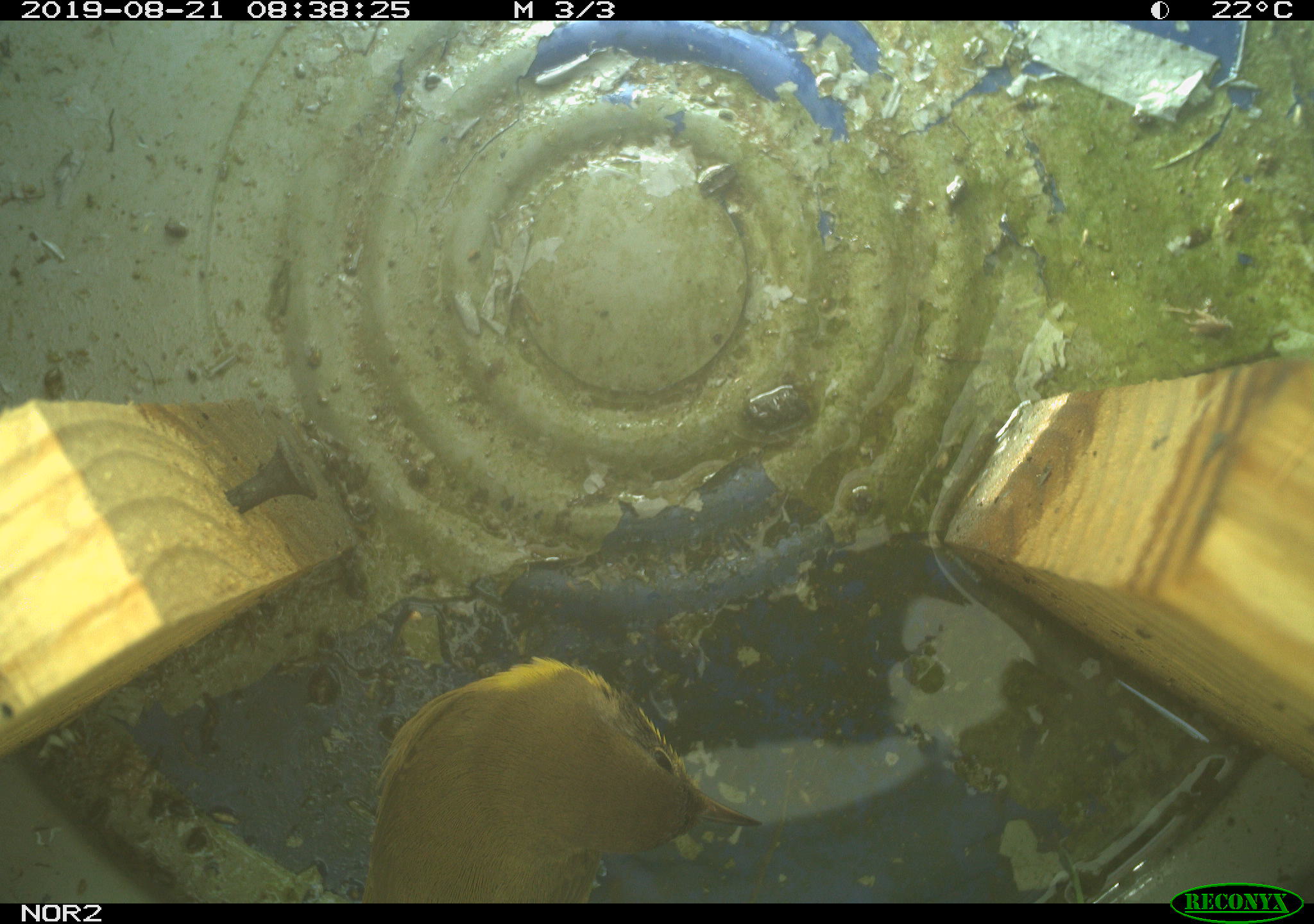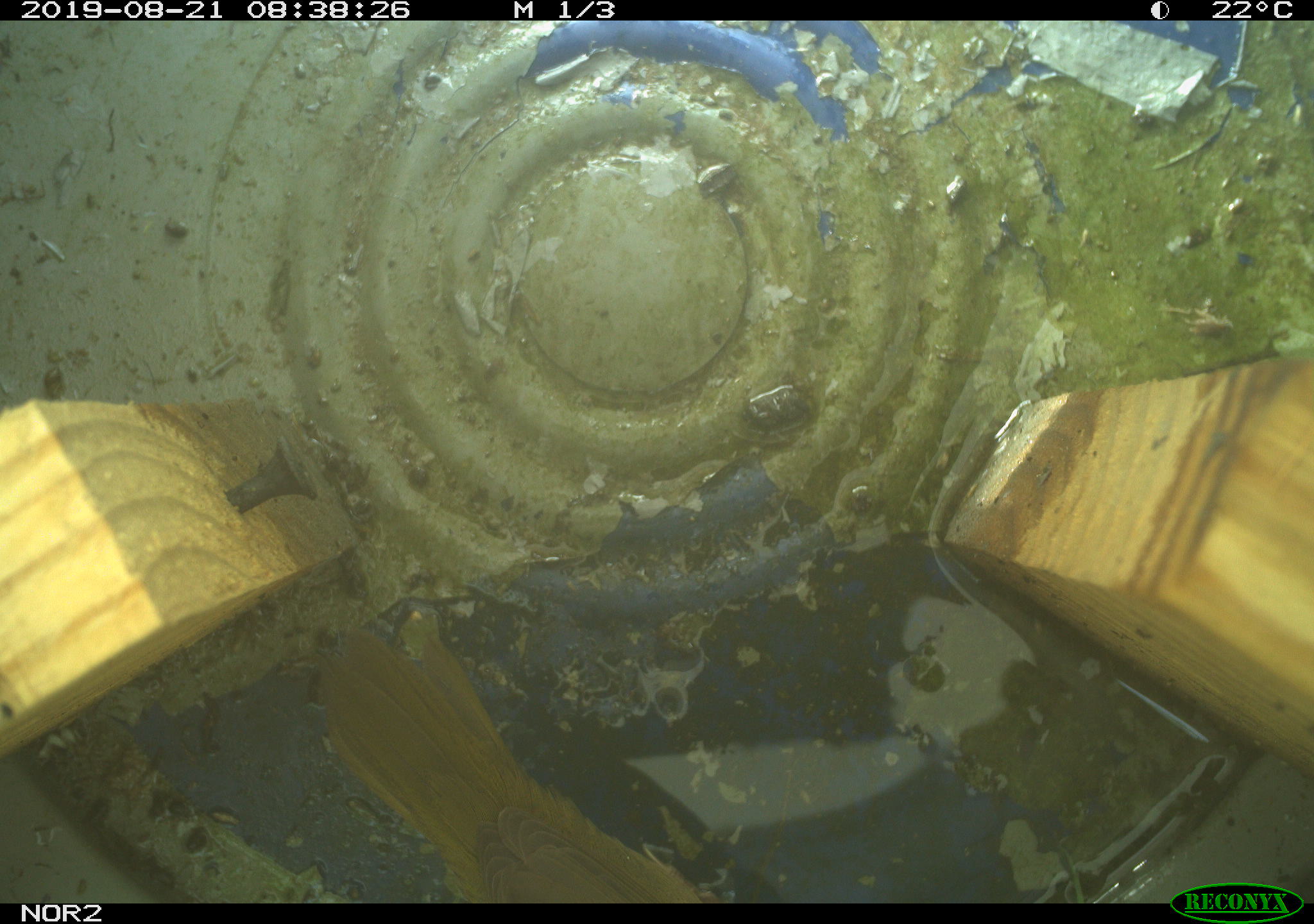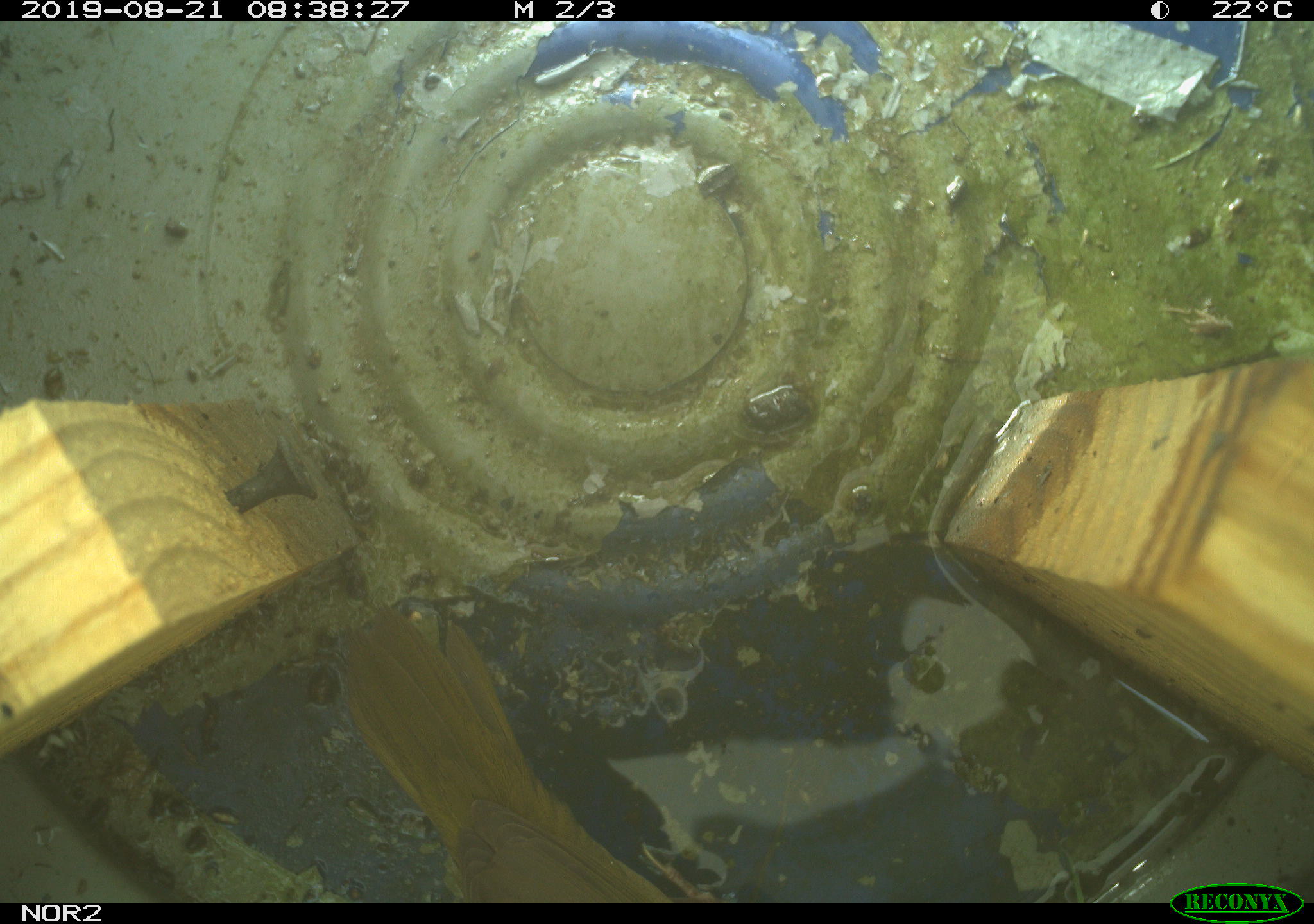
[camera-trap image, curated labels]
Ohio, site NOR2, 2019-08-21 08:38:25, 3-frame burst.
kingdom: Animalia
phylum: Chordata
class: Aves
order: Passeriformes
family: Parulidae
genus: Geothlypis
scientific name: Geothlypis trichas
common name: common yellowthroat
Common yellowthroat (Geothlypis trichas).